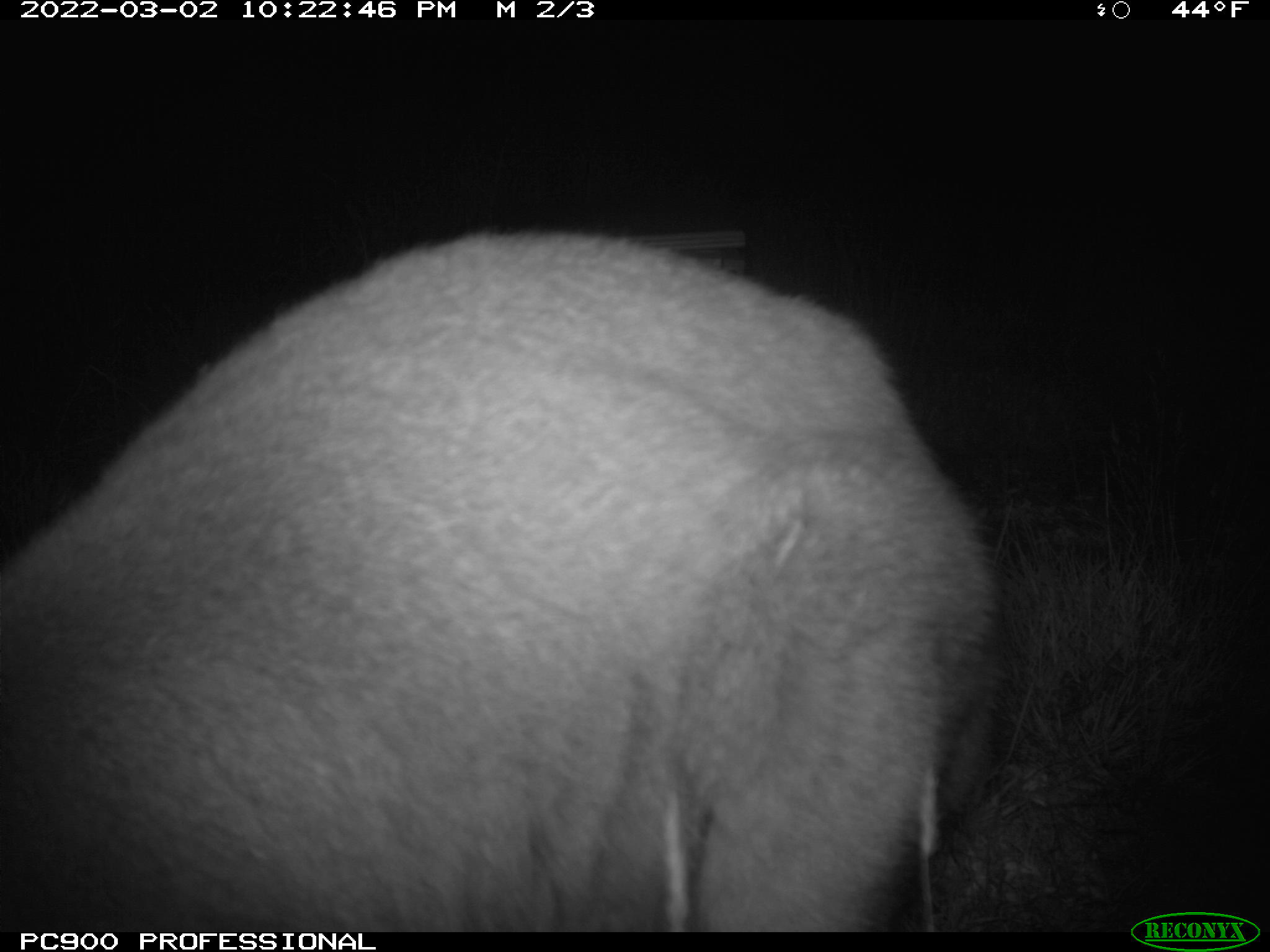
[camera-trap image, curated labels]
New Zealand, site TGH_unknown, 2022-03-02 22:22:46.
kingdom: Animalia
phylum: Chordata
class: Mammalia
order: Diprotodontia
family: Macropodidae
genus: Notamacropus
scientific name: Notamacropus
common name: wallaby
Wallaby (Notamacropus).